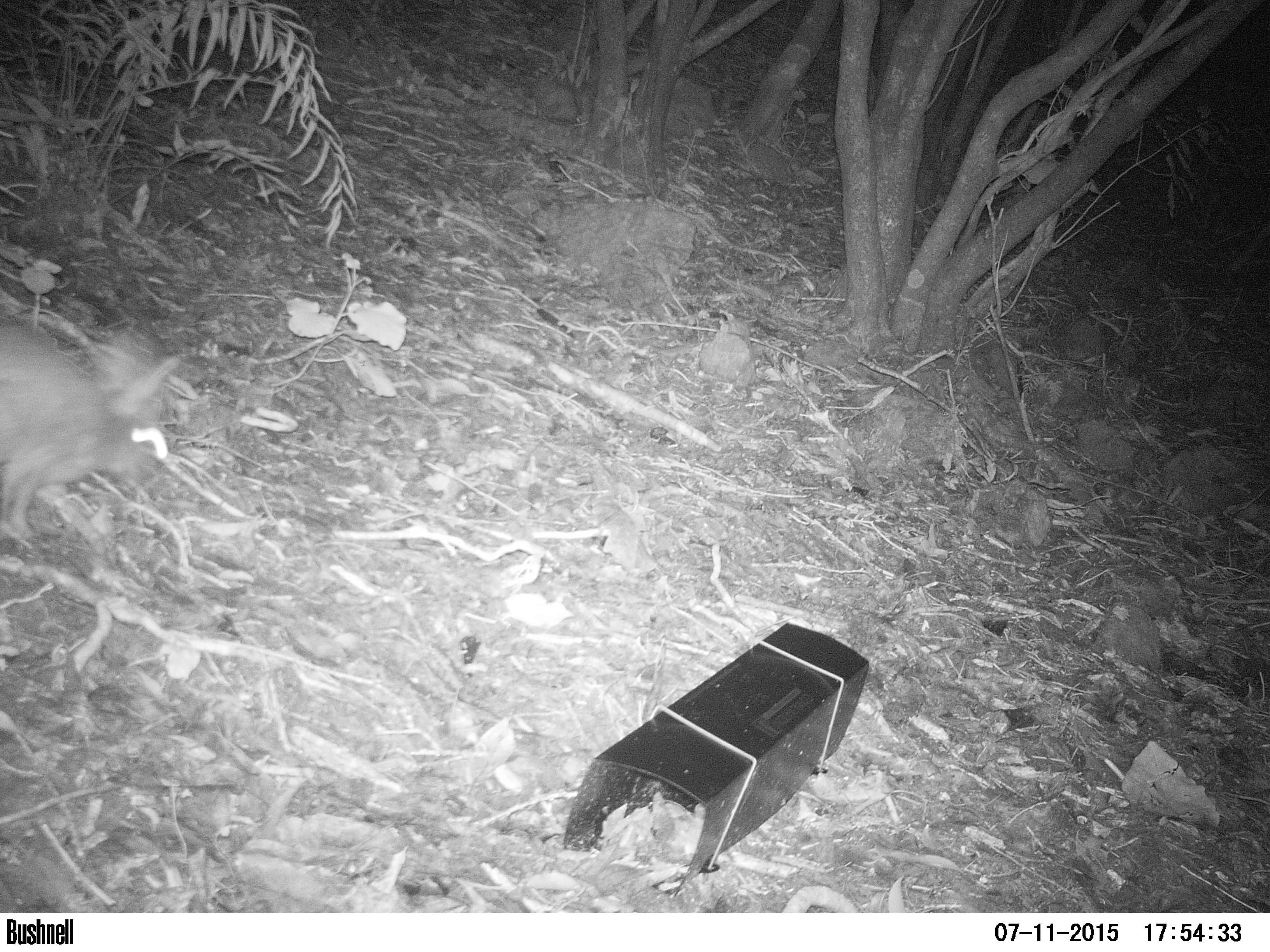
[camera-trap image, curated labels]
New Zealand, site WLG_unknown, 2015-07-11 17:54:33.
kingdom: Animalia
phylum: Chordata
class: Mammalia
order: Lagomorpha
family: Leporidae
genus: Oryctolagus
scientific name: Oryctolagus cuniculus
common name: european rabbit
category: rabbit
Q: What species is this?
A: Rabbit (european rabbit) (Oryctolagus cuniculus).